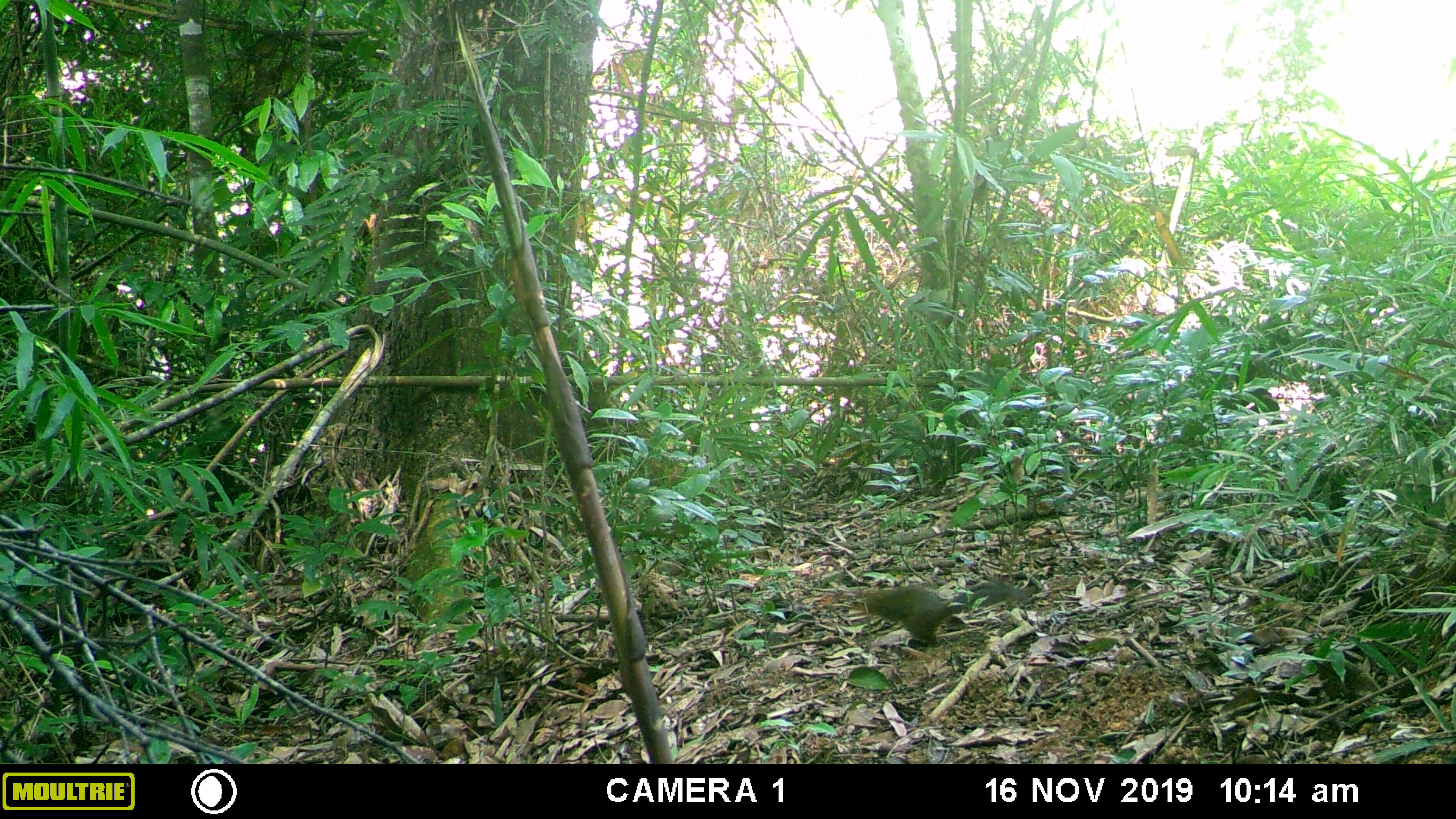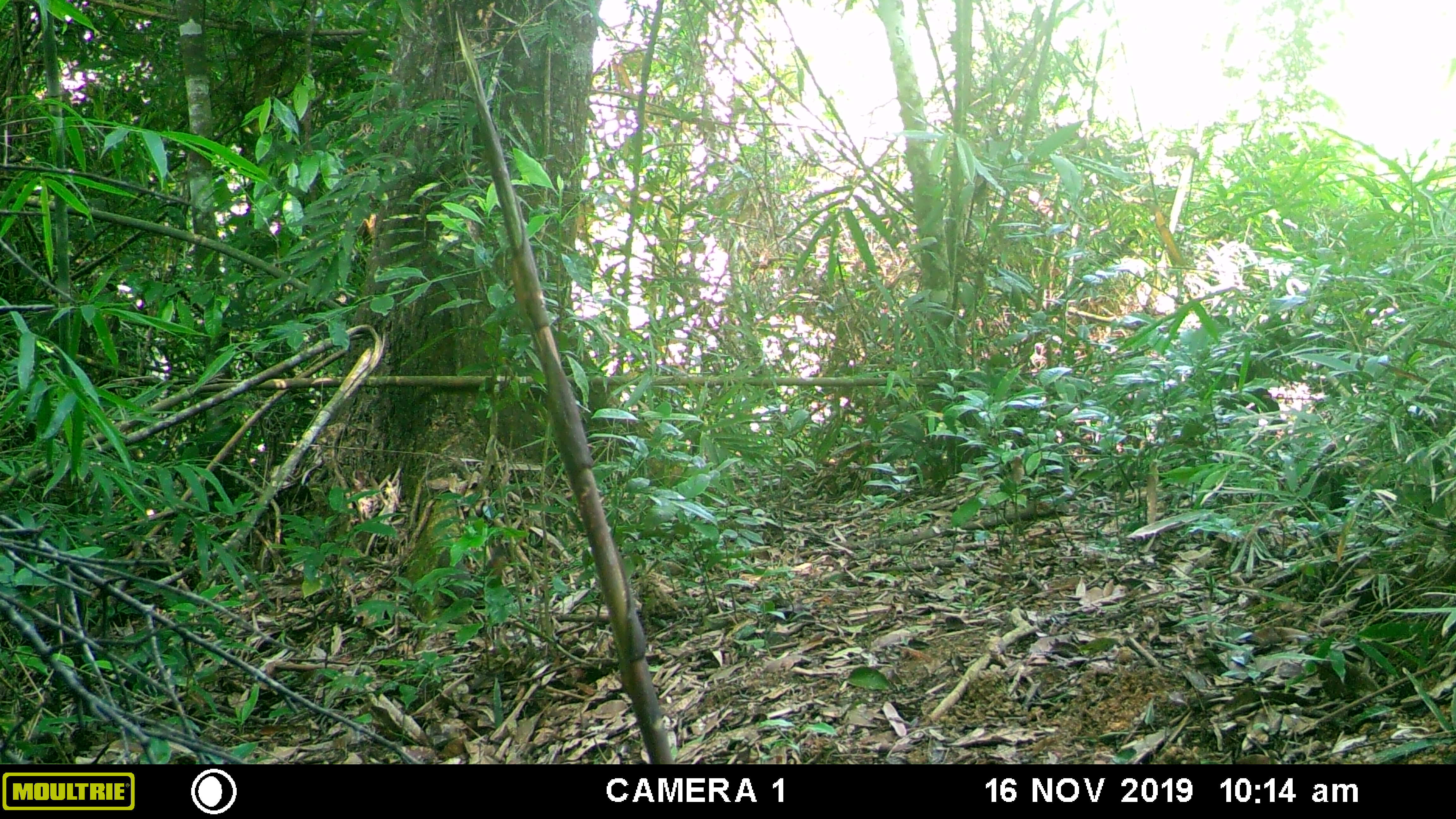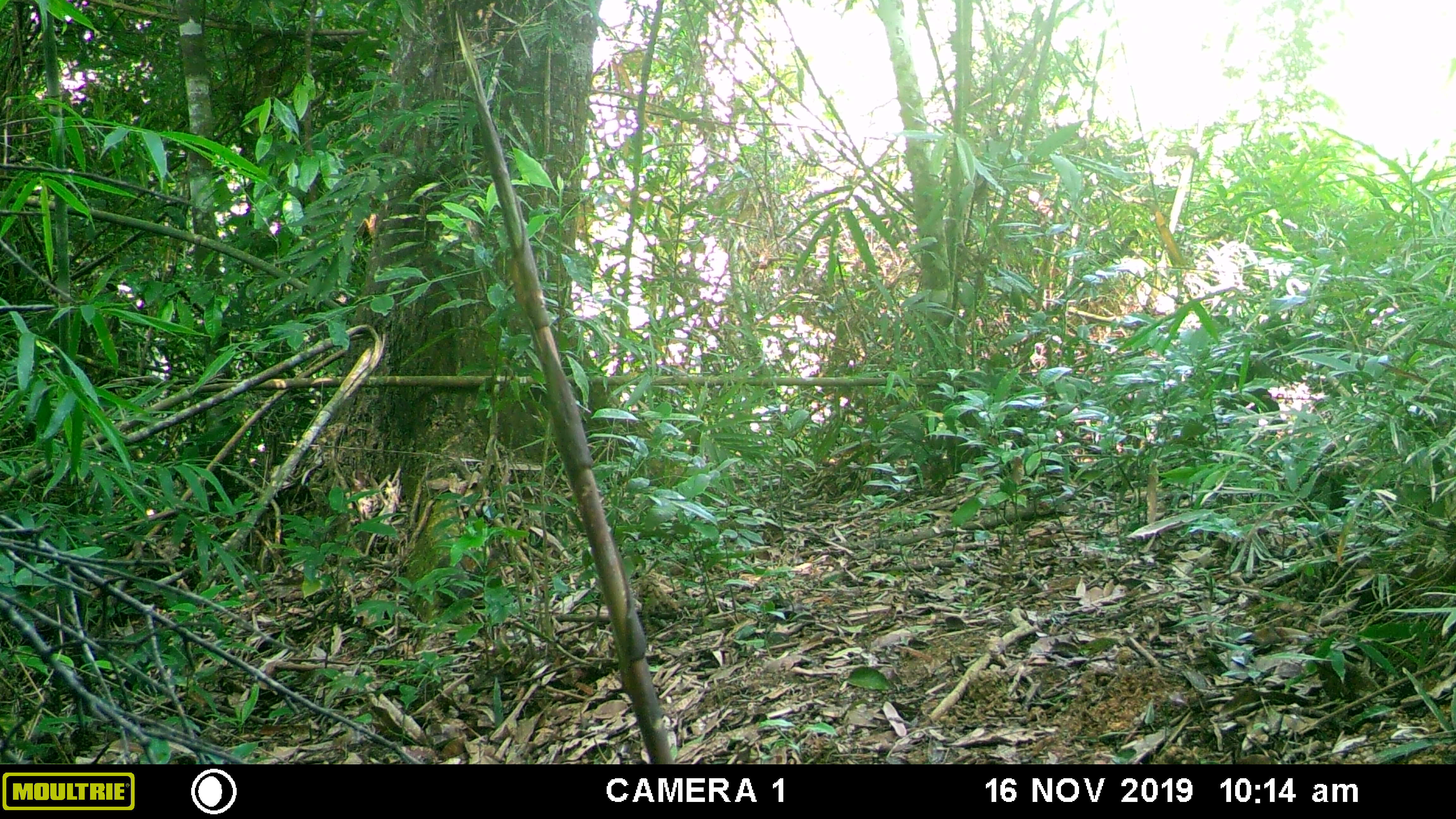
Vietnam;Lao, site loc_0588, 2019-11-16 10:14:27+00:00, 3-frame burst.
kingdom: Animalia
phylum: Chordata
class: Mammalia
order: Rodentia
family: Sciuridae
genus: Dremomys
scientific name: Dremomys rufigenis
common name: red-cheeked squirrel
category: red cheeked squirrel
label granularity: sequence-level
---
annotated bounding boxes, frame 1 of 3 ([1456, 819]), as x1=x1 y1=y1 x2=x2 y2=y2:
red cheeked squirrel: x1=853 y1=579 x2=1031 y2=647